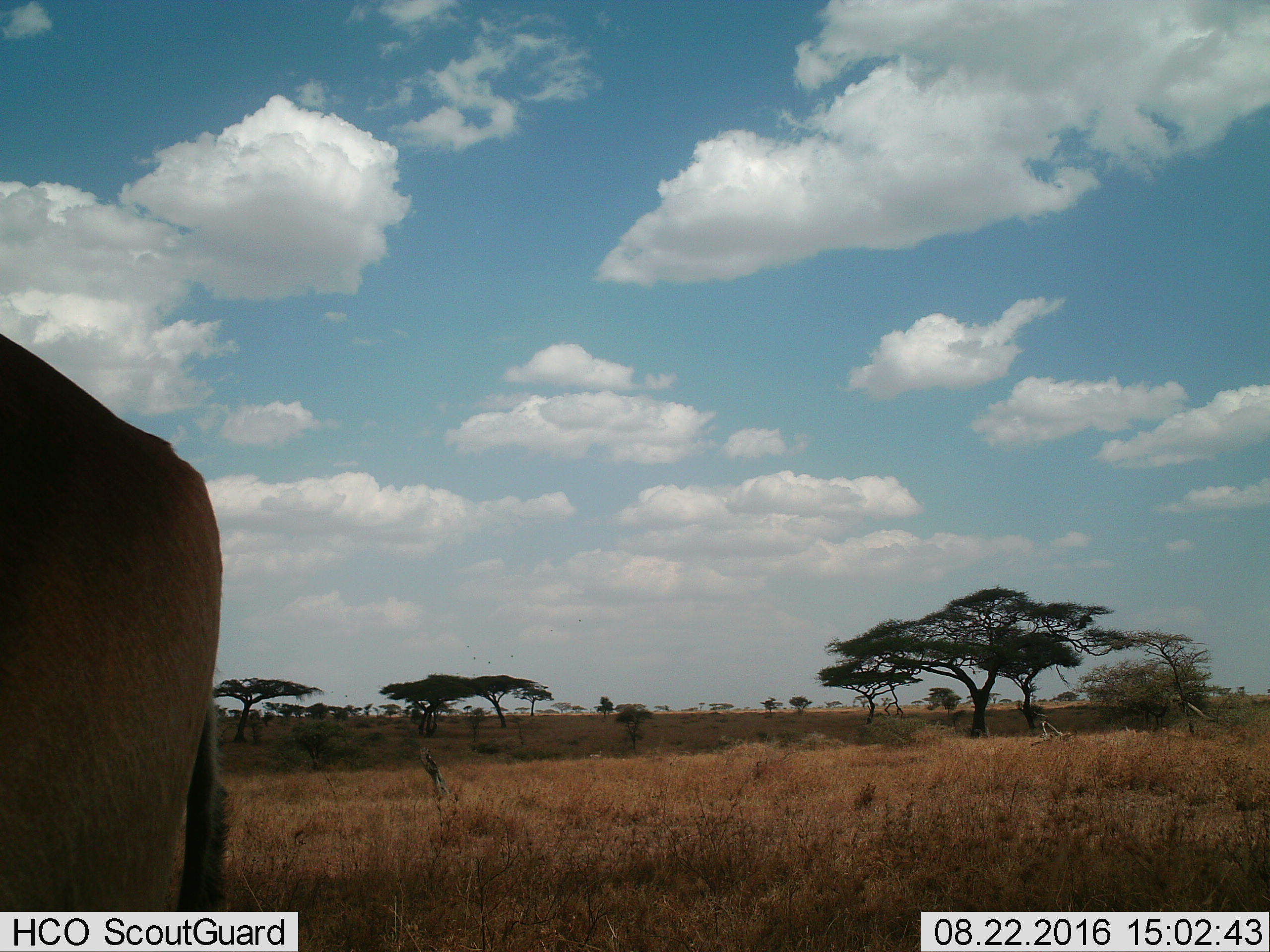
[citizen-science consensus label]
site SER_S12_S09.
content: unidentified animal